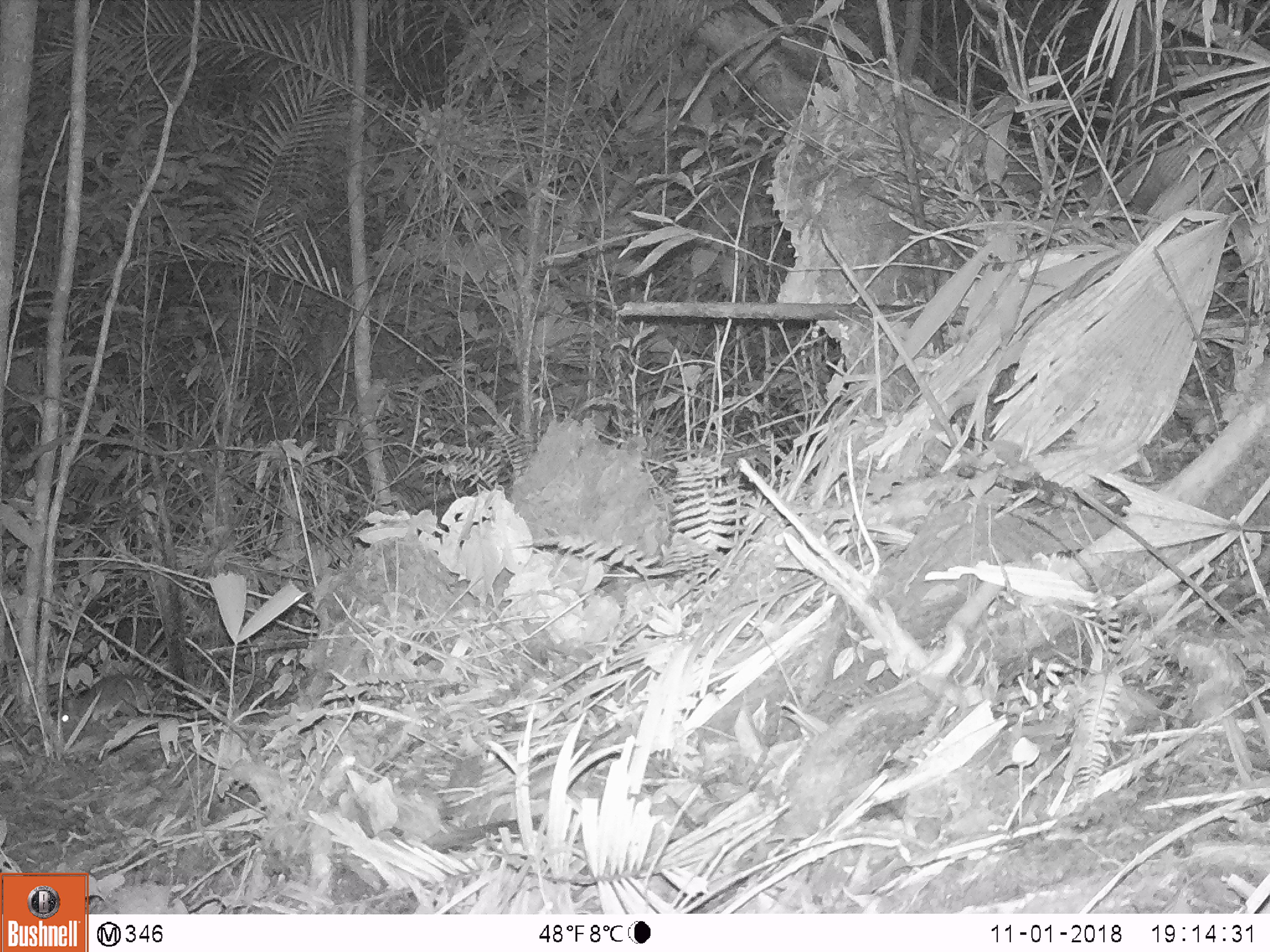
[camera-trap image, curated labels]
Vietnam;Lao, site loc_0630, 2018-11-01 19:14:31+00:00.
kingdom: Animalia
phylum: Chordata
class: Mammalia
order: Rodentia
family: Muridae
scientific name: Muridae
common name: old-world mice and rats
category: unidentified murid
Unidentified murid (old-world mice and rats) (Muridae). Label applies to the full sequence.